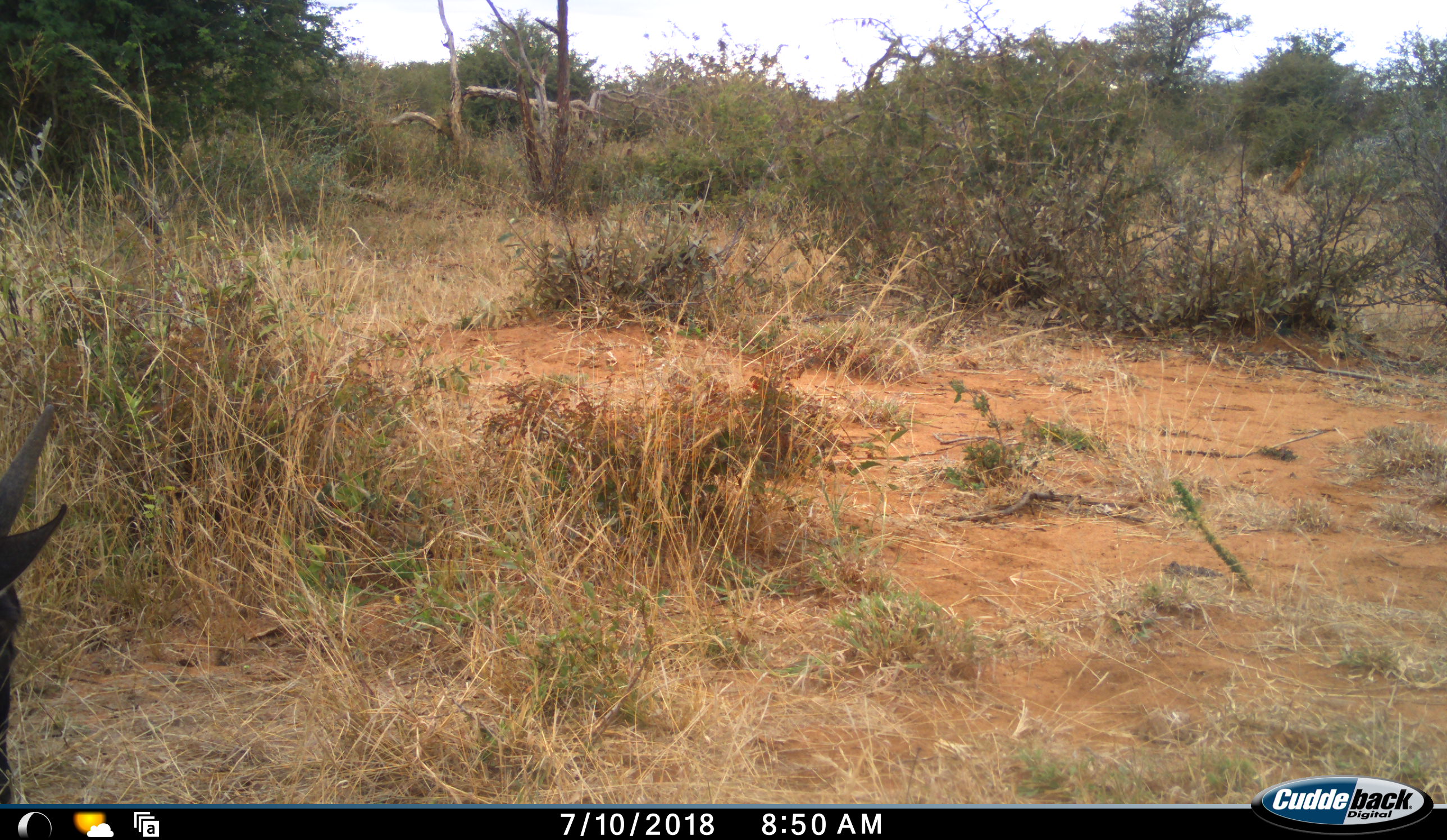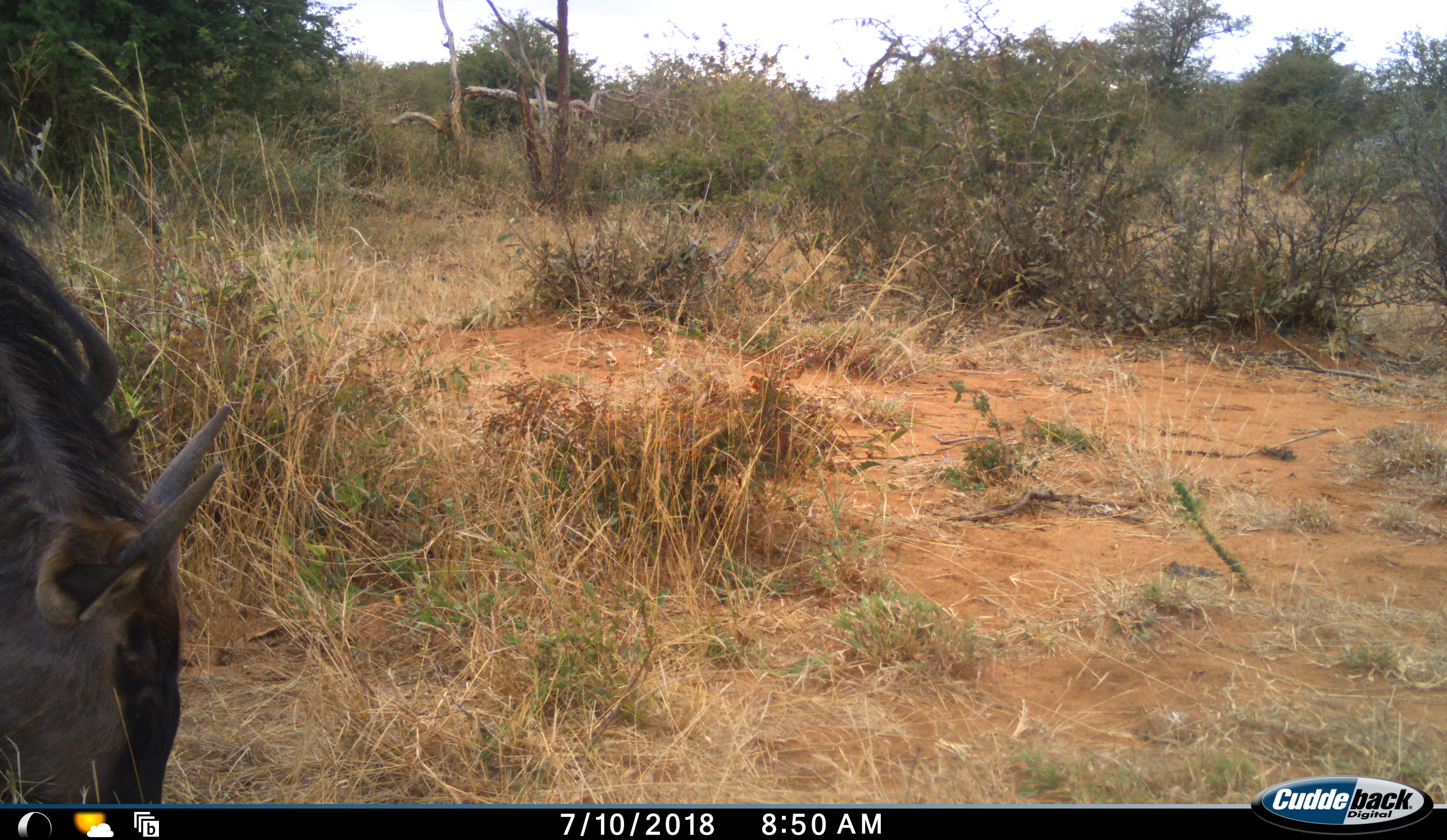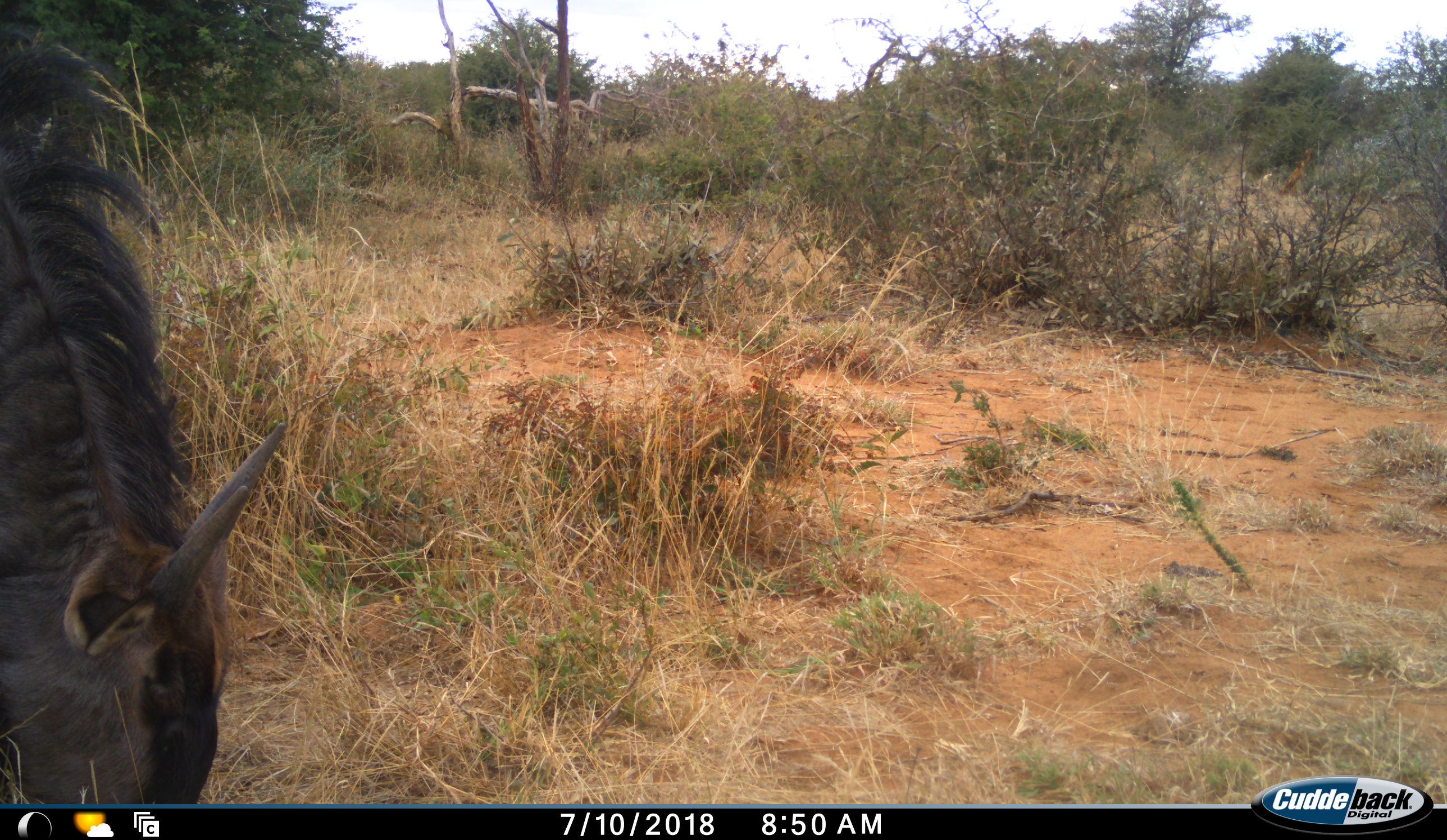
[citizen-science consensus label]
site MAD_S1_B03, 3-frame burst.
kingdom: Animalia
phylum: Chordata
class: Mammalia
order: Artiodactyla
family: Bovidae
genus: Connochaetes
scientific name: Connochaetes taurinus taurinus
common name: blue wildebeest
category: wildebeestblue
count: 1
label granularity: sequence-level